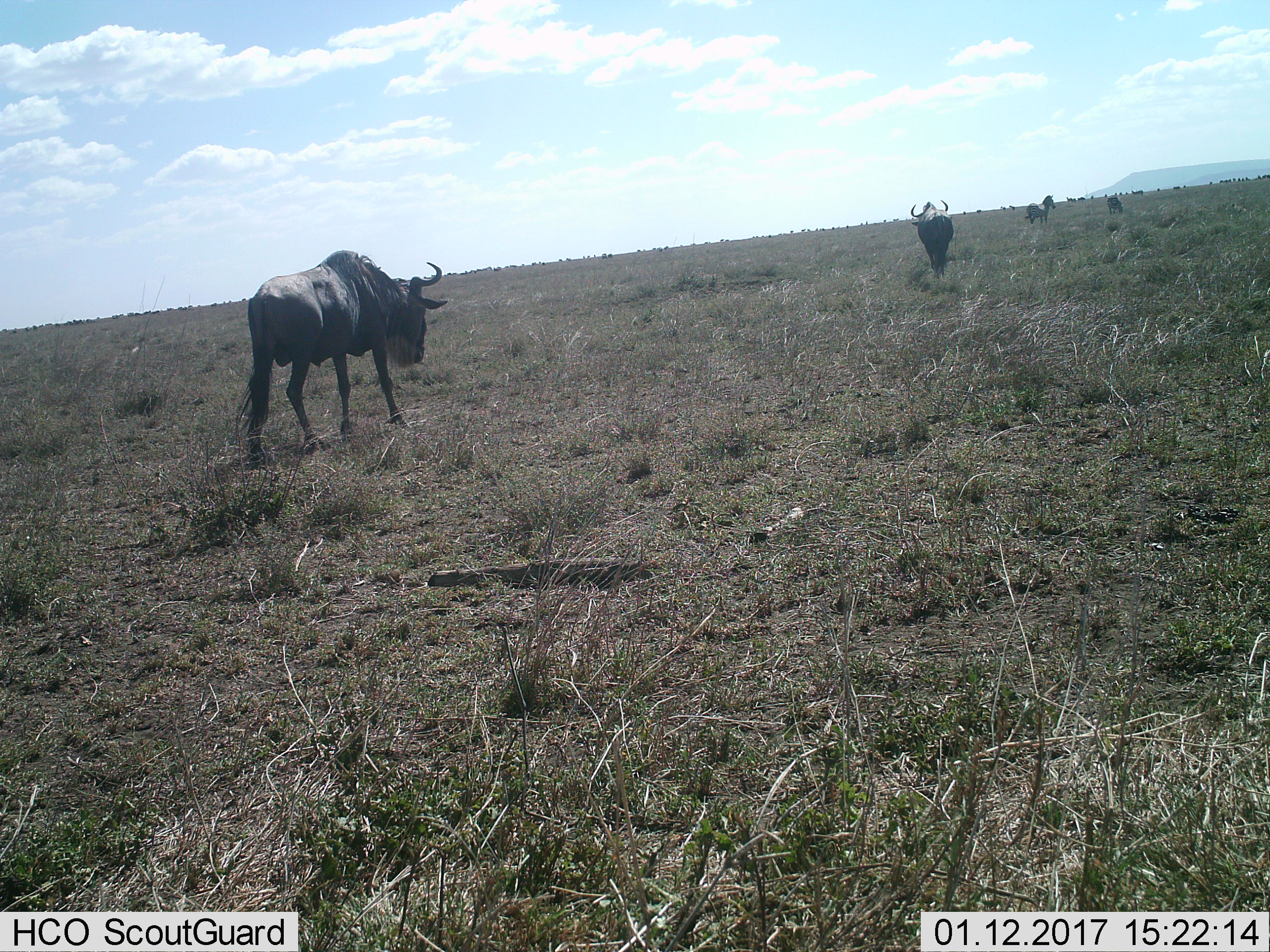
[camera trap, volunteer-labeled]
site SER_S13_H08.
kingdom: Animalia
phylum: Chordata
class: Mammalia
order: Artiodactyla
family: Bovidae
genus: Connochaetes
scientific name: Connochaetes taurinus taurinus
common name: blue wildebeest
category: wildebeestblue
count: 11-50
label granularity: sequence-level